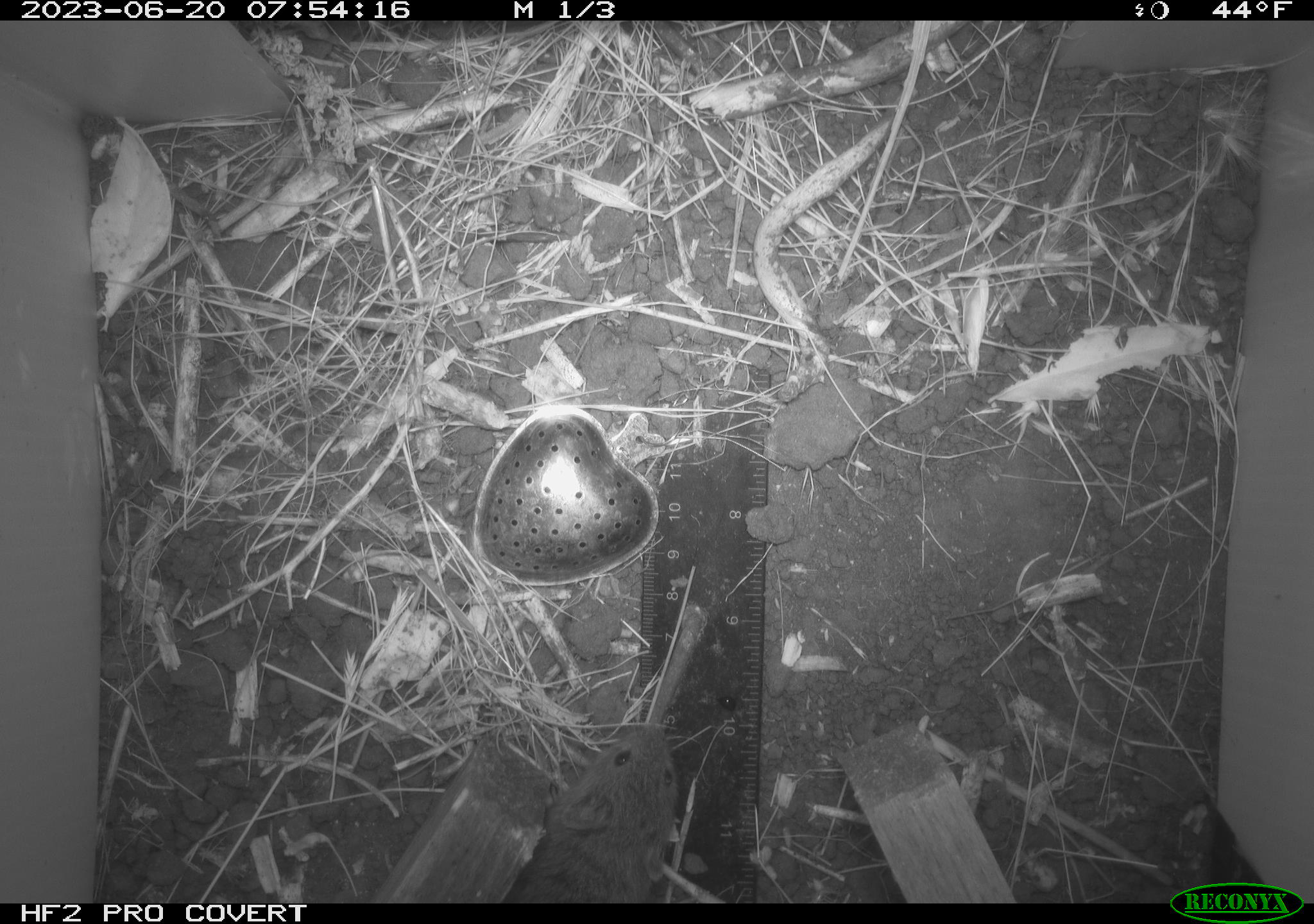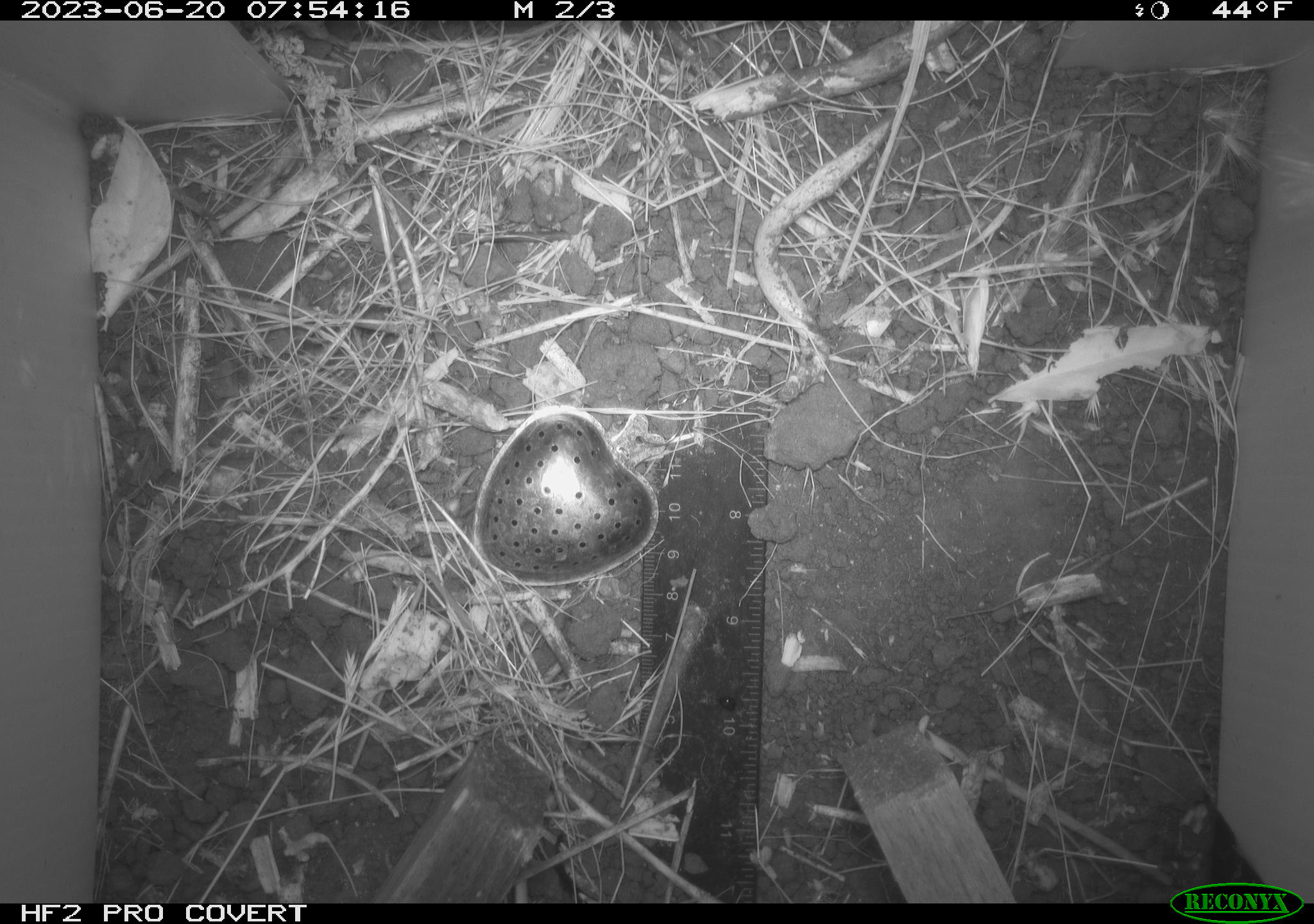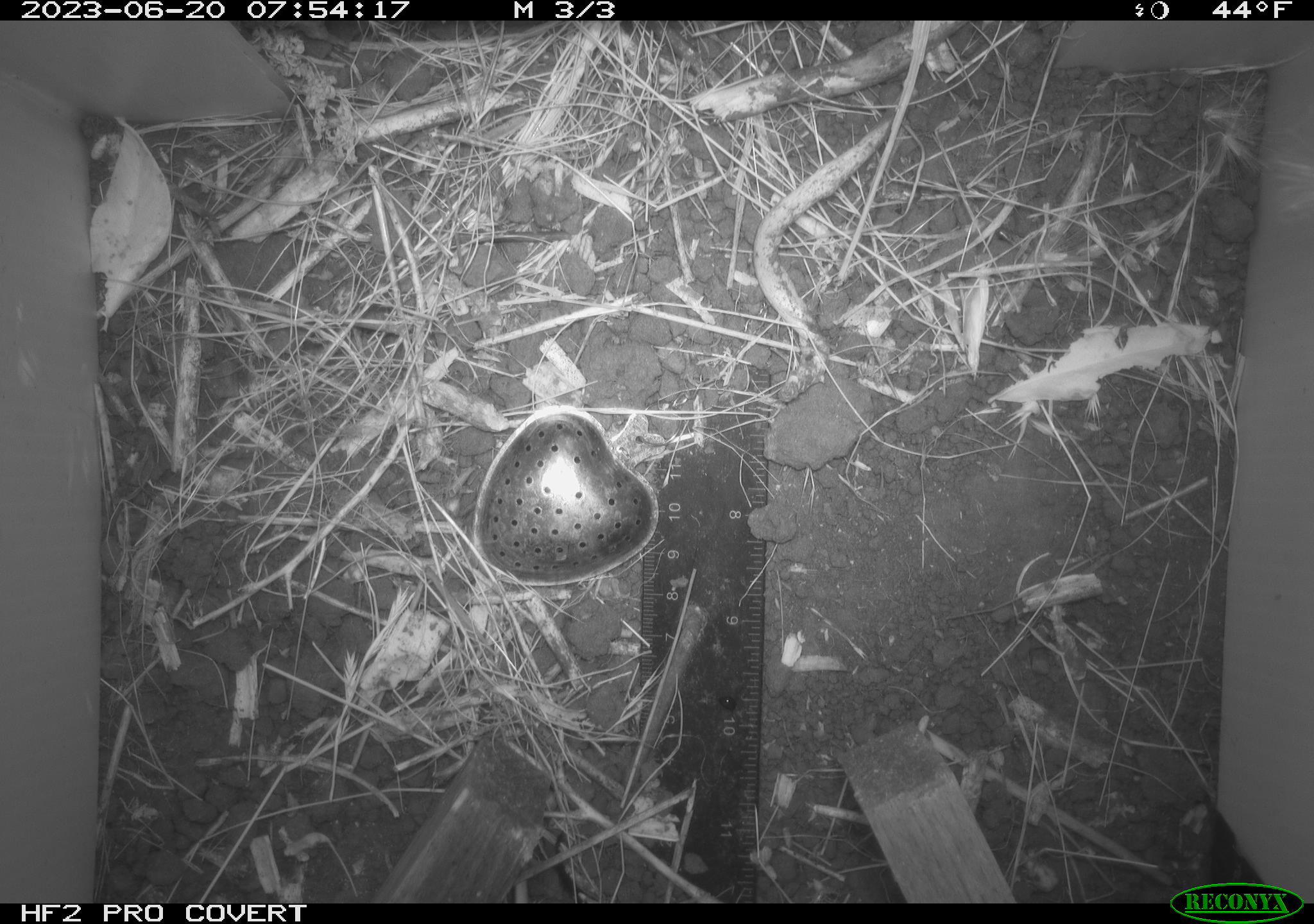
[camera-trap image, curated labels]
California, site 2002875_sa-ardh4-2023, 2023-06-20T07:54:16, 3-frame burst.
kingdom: Animalia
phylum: Chordata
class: Mammalia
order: Rodentia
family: Cricetidae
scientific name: Arvicolinae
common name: voles, lemmings, and muskrats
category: arvicolinae subfamily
Arvicolinae subfamily (voles, lemmings, and muskrats) (Arvicolinae).